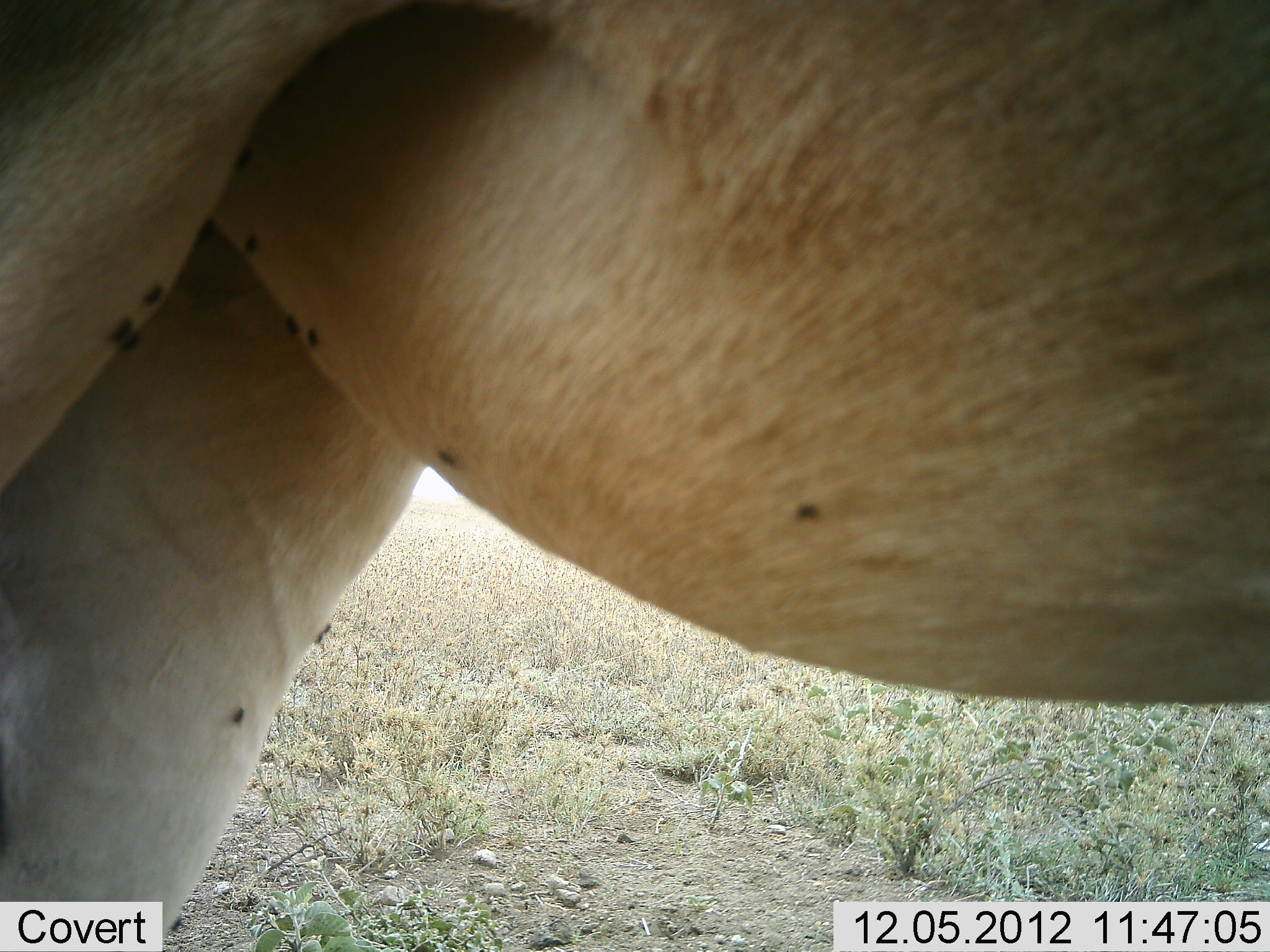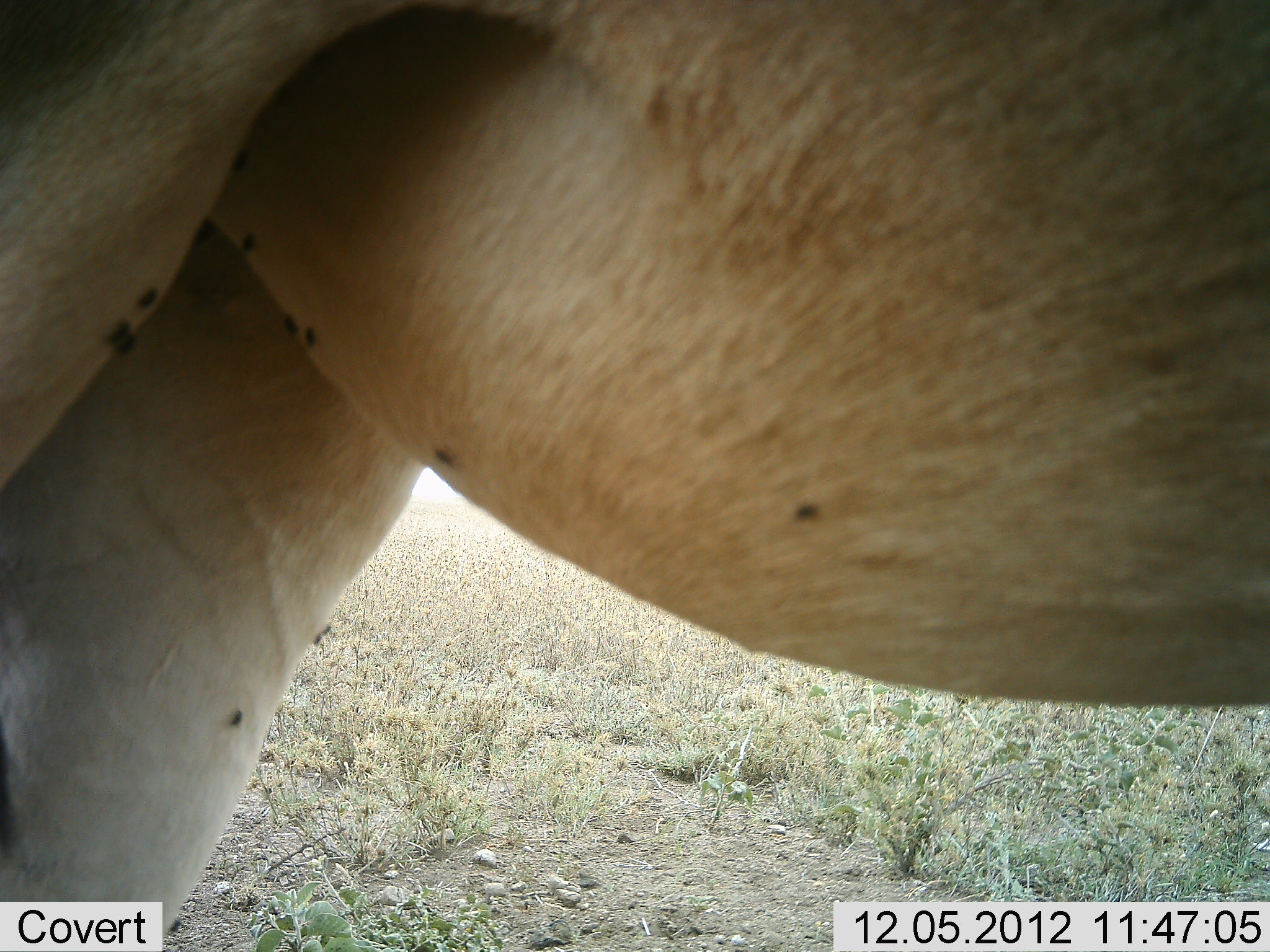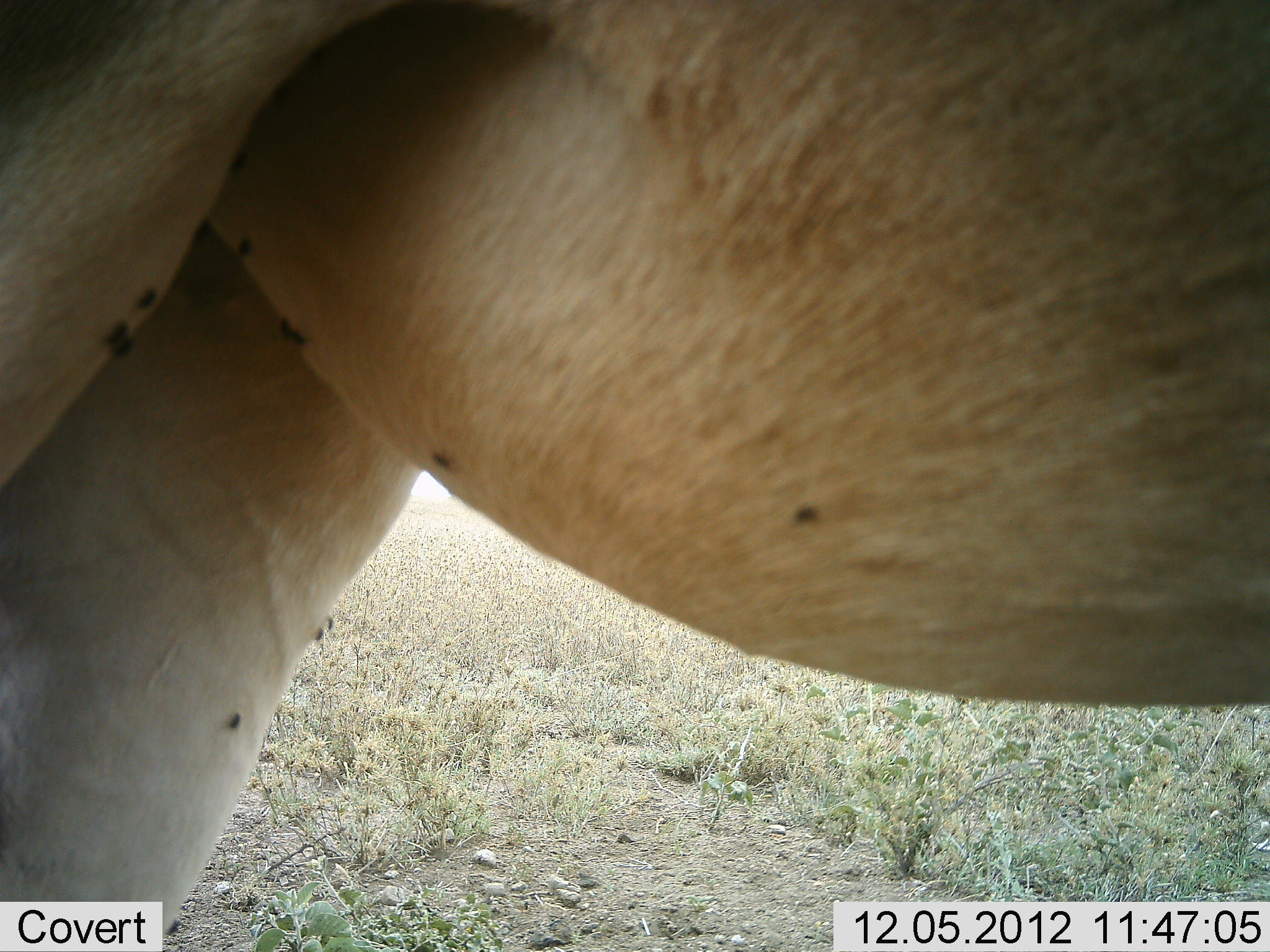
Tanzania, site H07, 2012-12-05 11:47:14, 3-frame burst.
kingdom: Animalia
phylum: Chordata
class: Mammalia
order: Artiodactyla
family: Bovidae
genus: Alcelaphus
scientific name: Alcelaphus buselaphus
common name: hartebeest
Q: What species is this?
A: Hartebeest (Alcelaphus buselaphus).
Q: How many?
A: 1.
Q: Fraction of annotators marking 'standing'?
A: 90%.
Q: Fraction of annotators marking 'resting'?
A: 0%.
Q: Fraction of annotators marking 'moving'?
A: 0%.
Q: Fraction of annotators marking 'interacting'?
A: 0%.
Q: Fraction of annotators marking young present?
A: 0%.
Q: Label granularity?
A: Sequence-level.